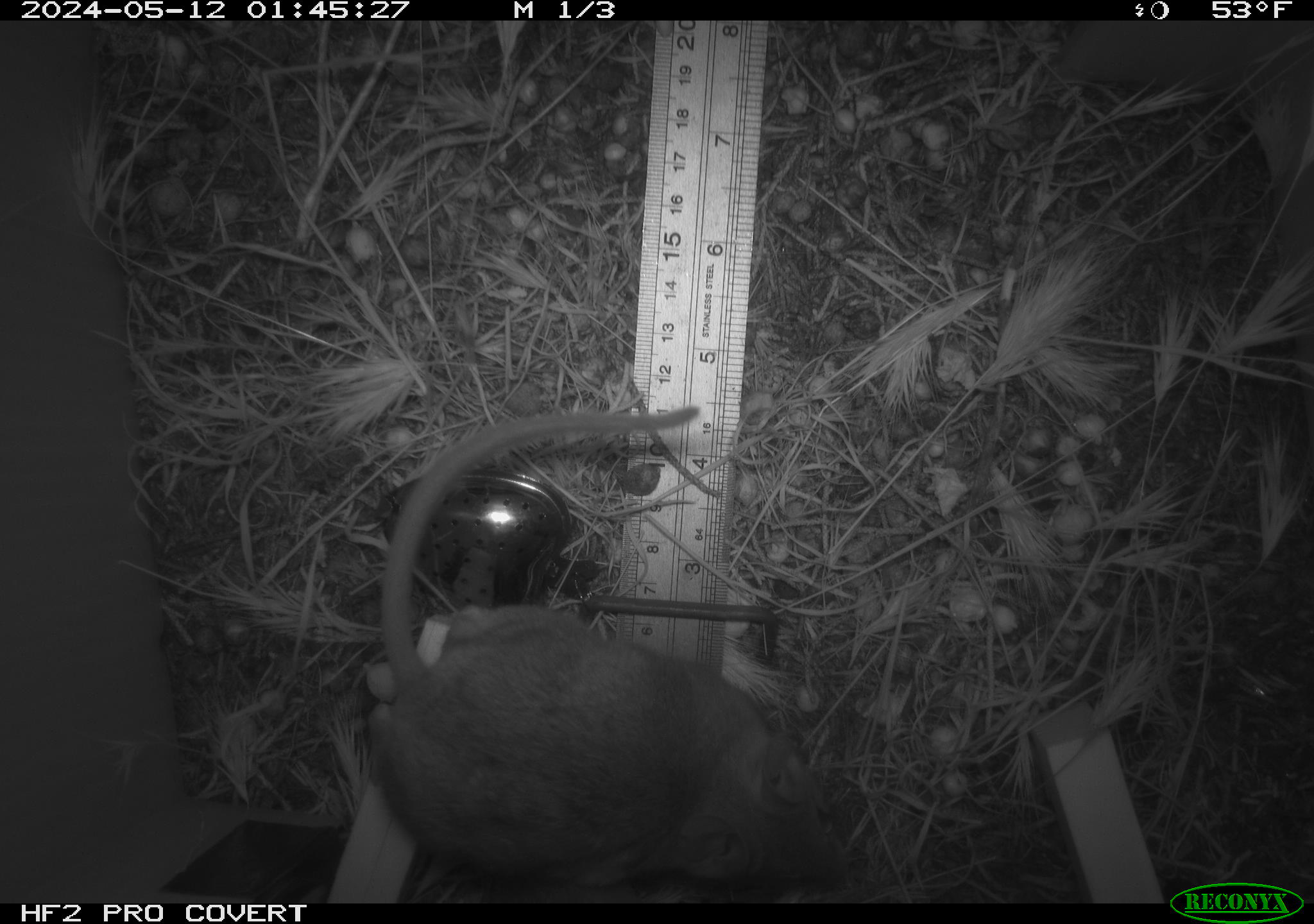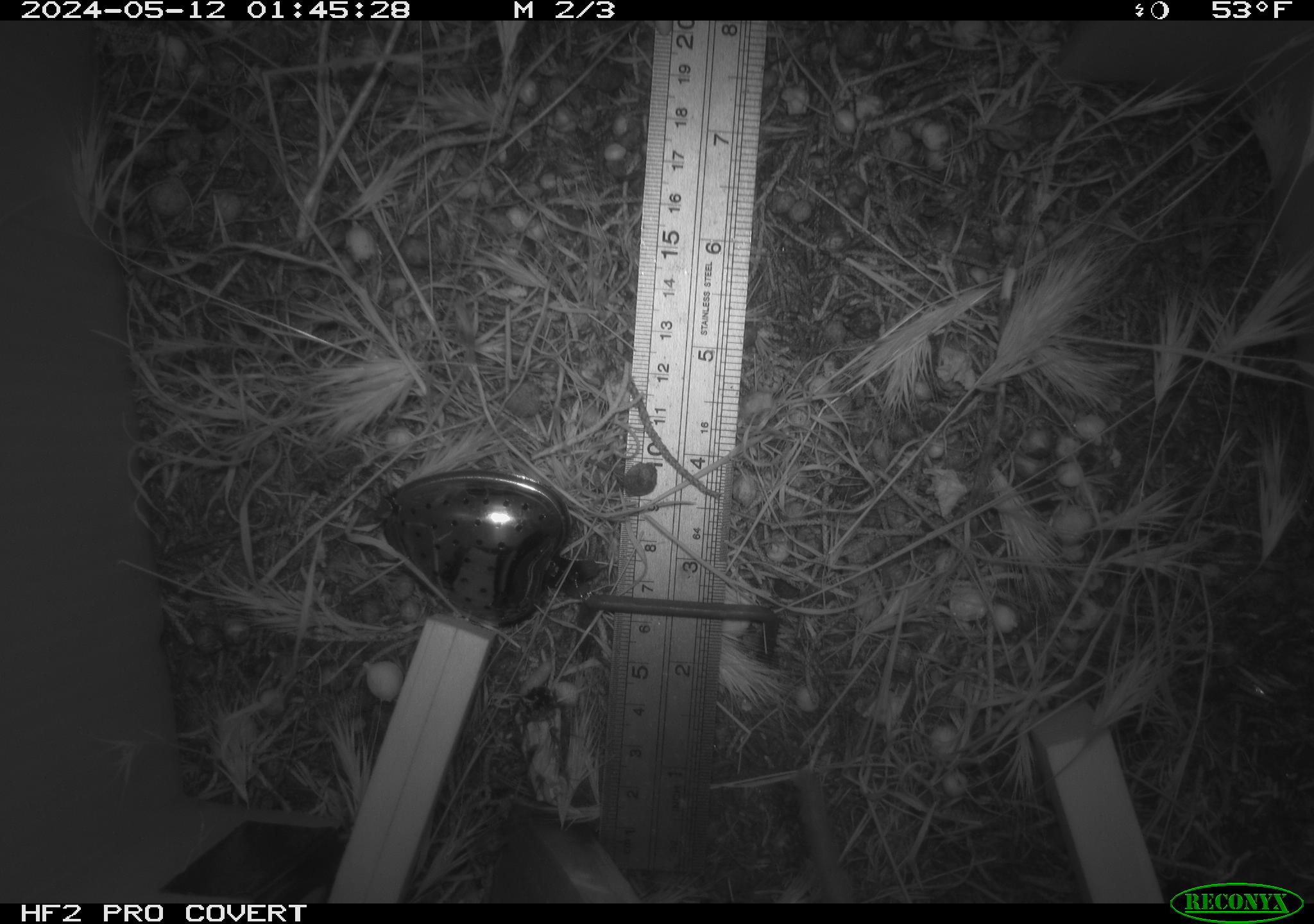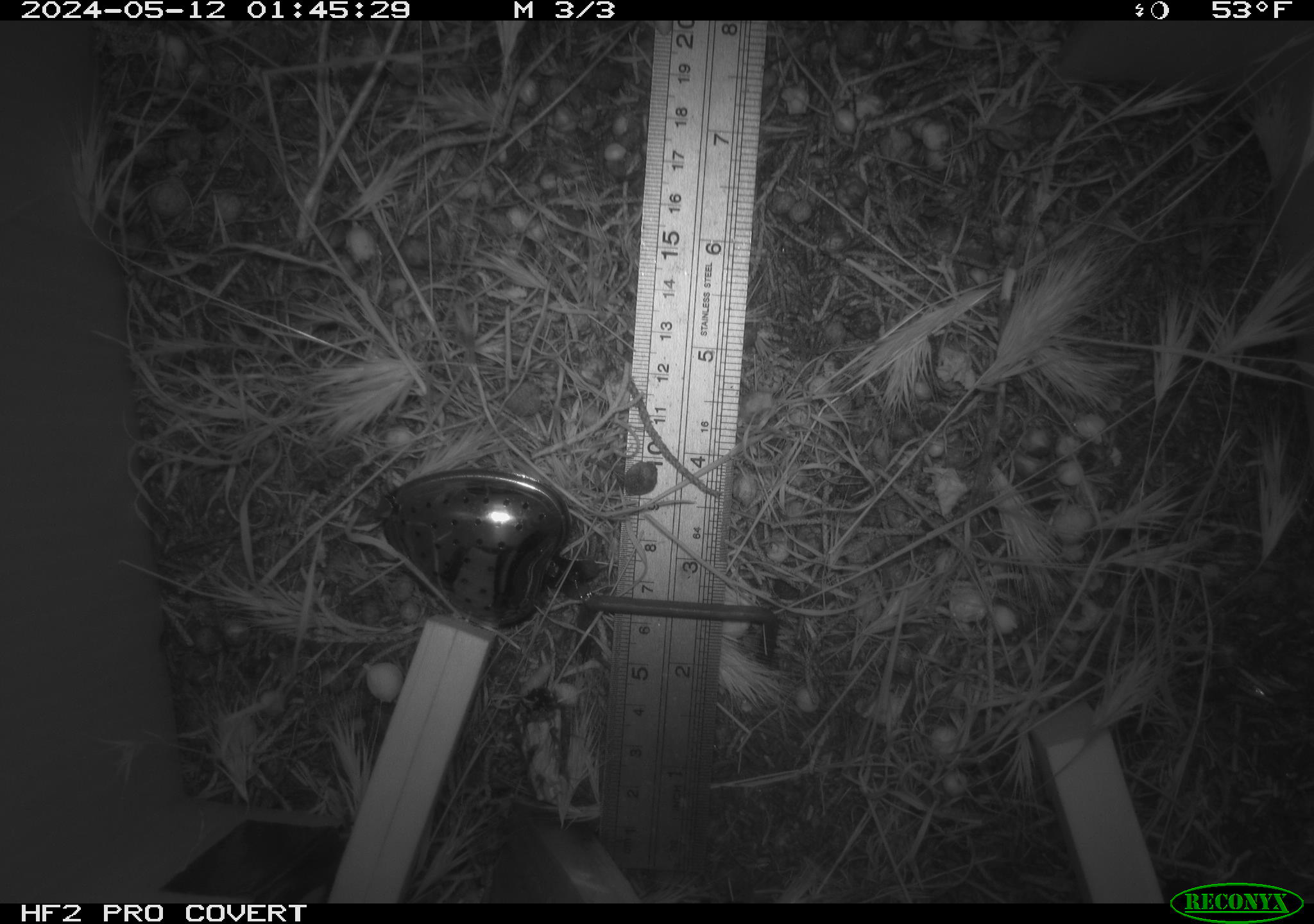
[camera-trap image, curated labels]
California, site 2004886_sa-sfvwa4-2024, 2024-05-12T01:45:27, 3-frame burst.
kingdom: Animalia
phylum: Chordata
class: Mammalia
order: Rodentia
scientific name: Rodentia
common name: mouse species